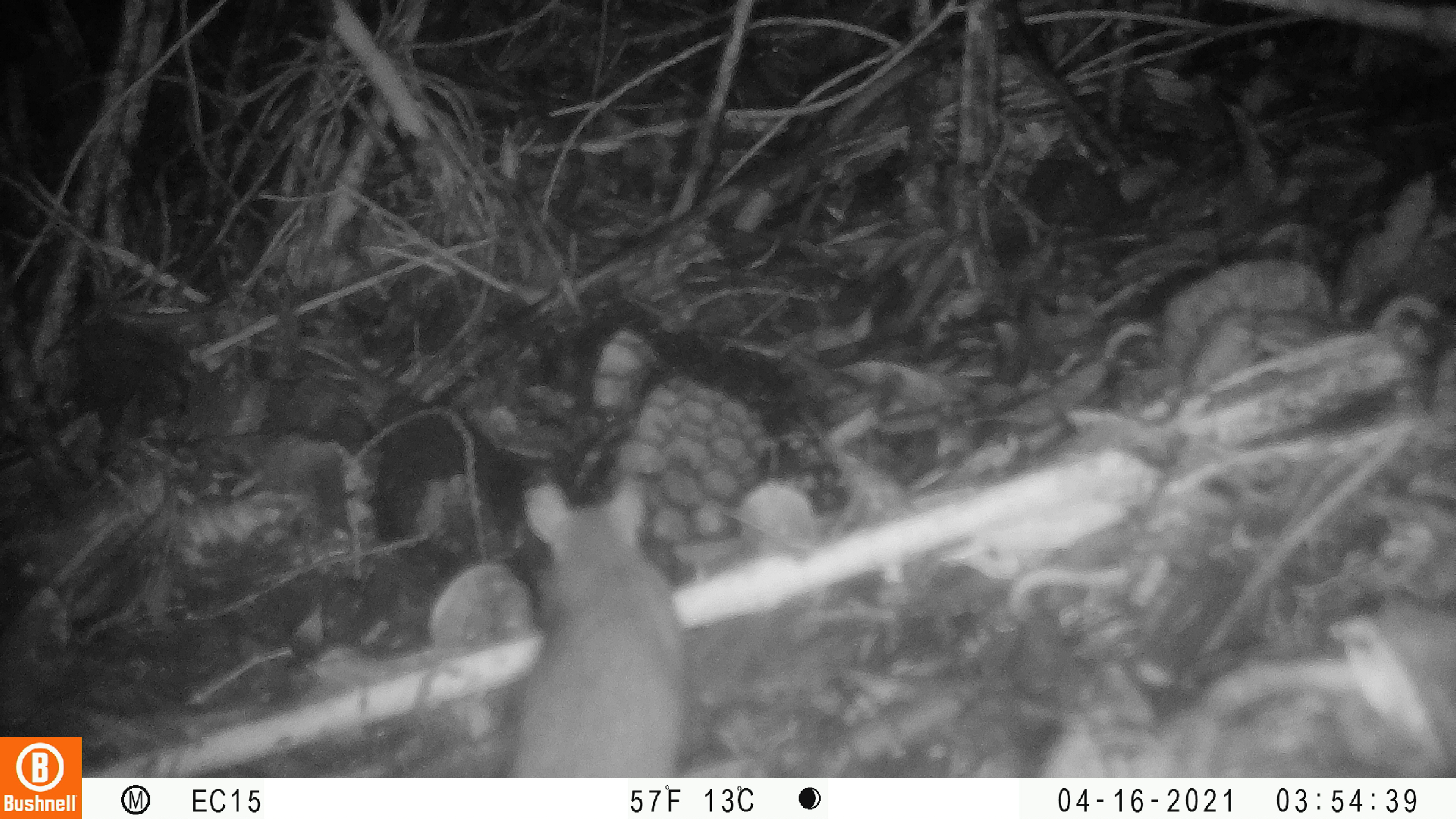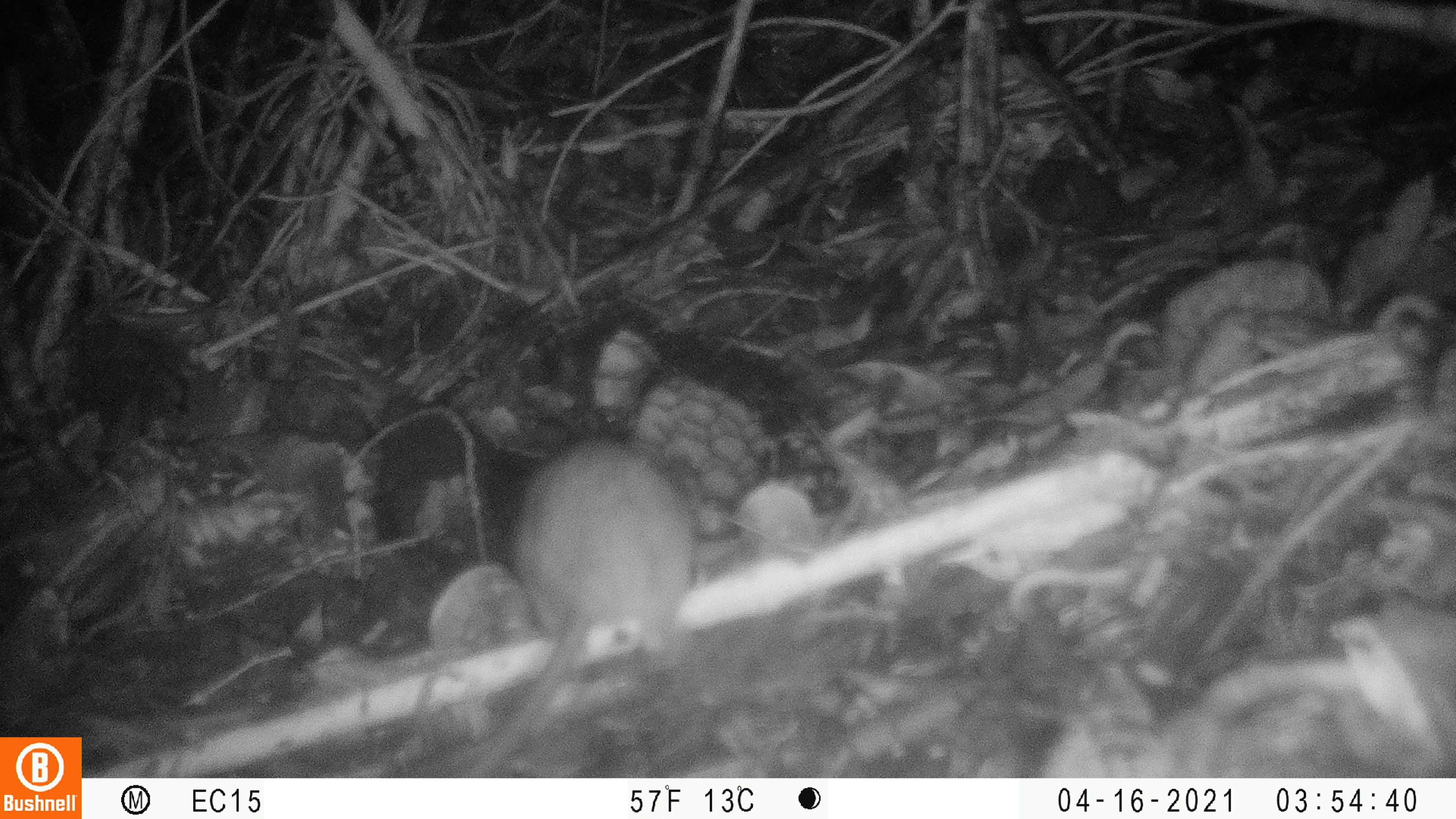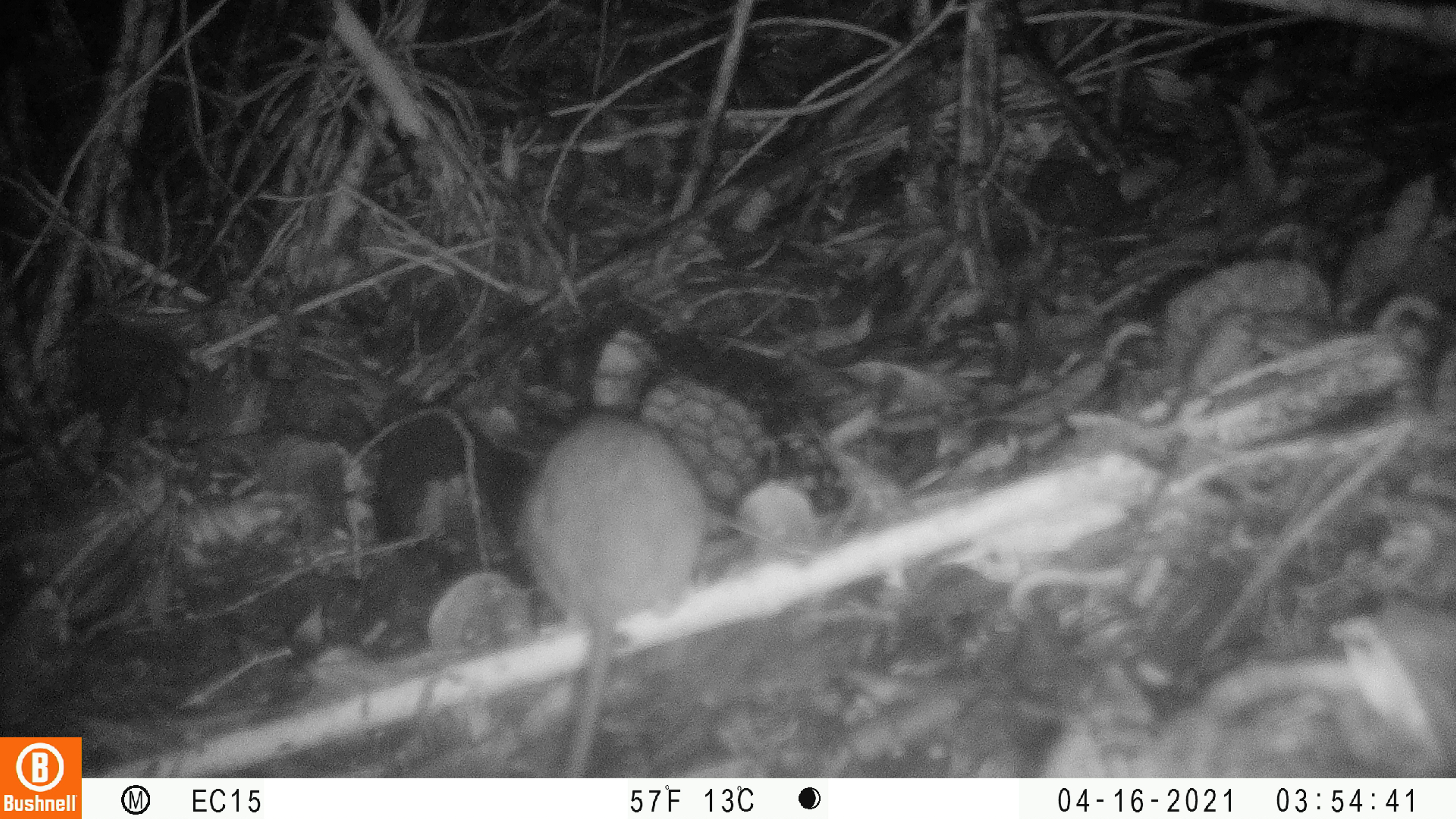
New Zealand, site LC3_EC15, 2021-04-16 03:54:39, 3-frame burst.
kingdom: Animalia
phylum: Chordata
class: Mammalia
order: Rodentia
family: Muridae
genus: Rattus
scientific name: Rattus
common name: rat